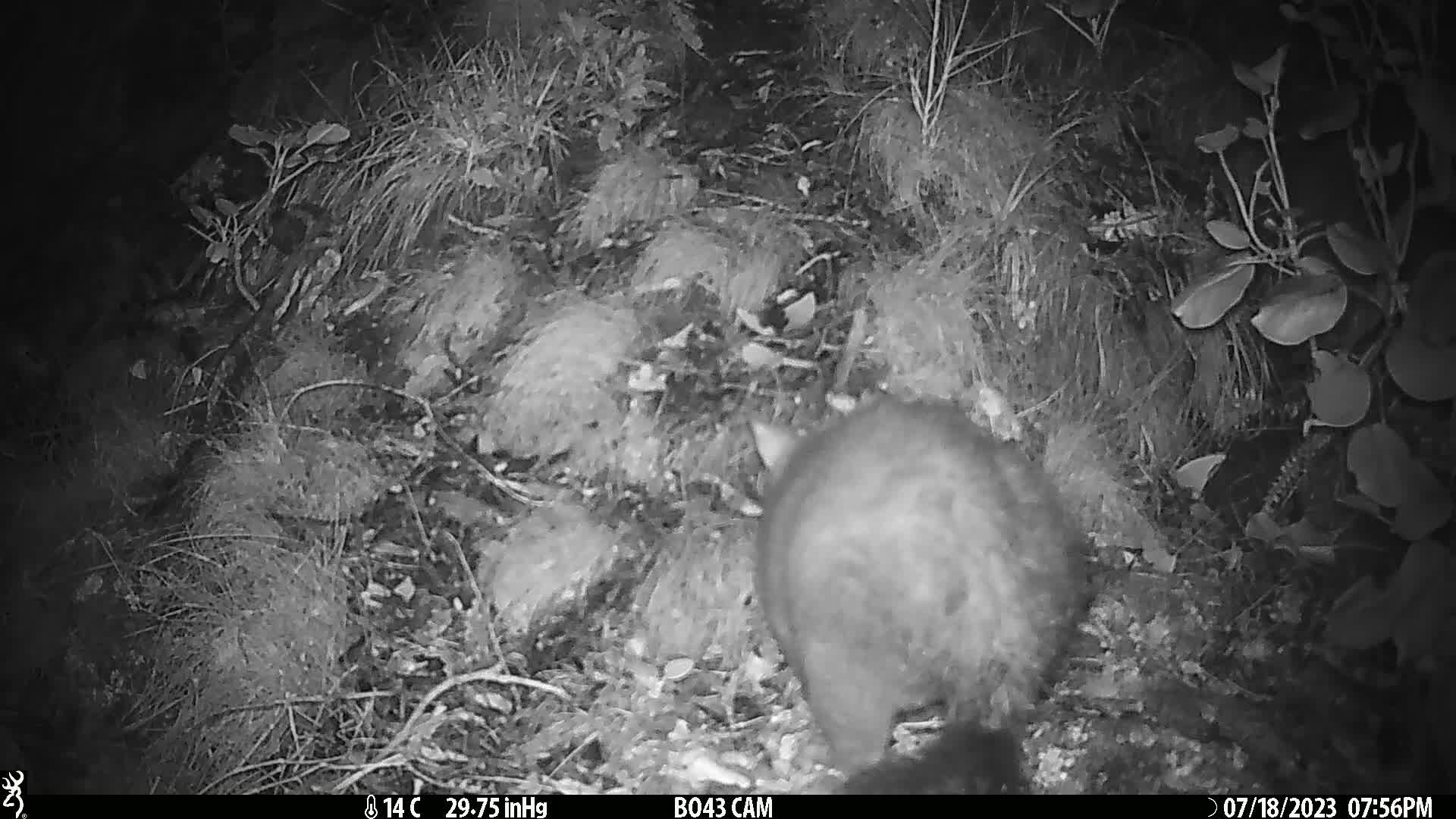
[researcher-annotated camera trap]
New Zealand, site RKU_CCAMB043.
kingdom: Animalia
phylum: Chordata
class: Mammalia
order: Diprotodontia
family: Phalangeridae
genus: Trichosurus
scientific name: Trichosurus vulpecula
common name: common brushtail possum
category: possum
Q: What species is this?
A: Possum (common brushtail possum) (Trichosurus vulpecula).